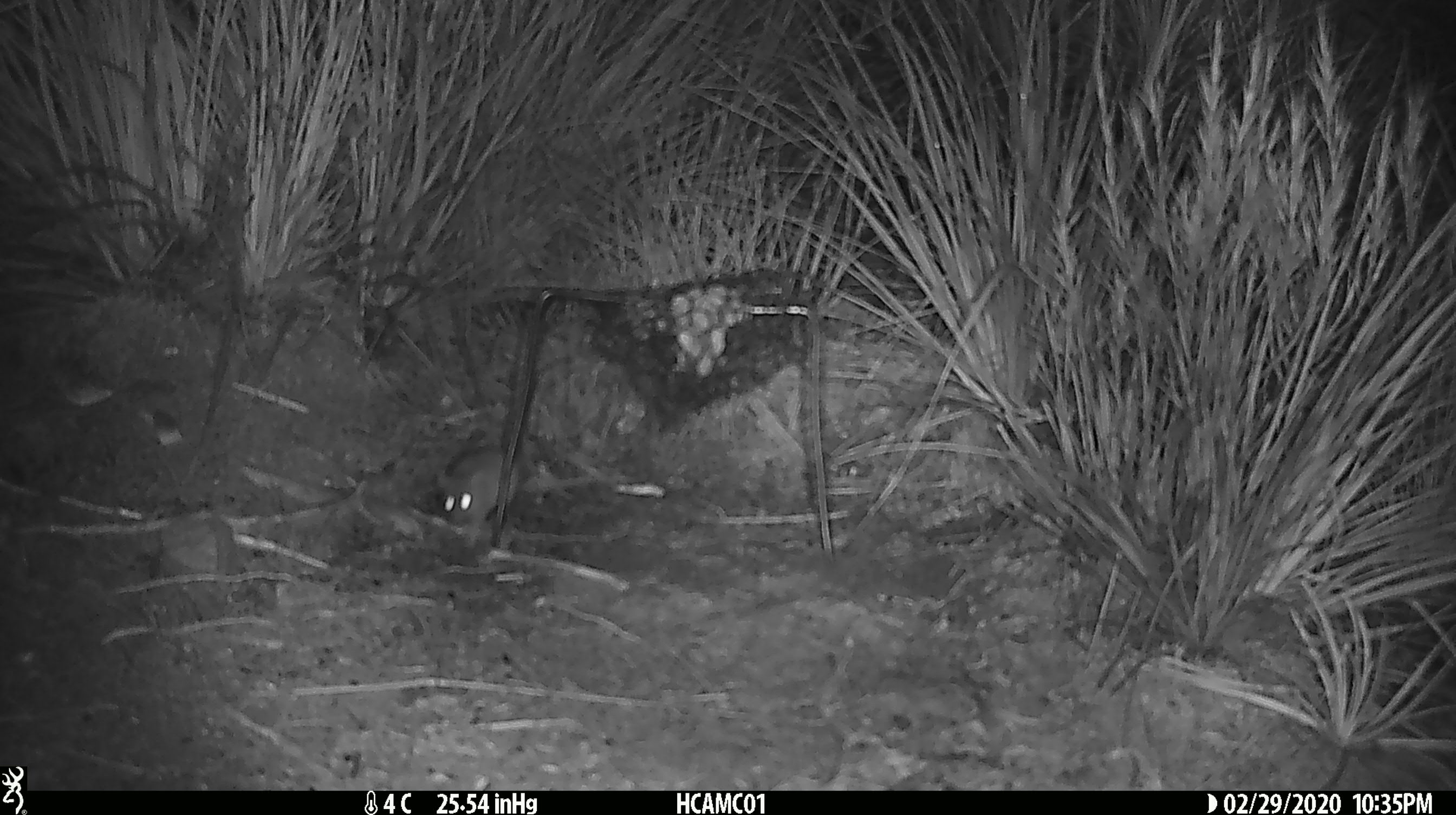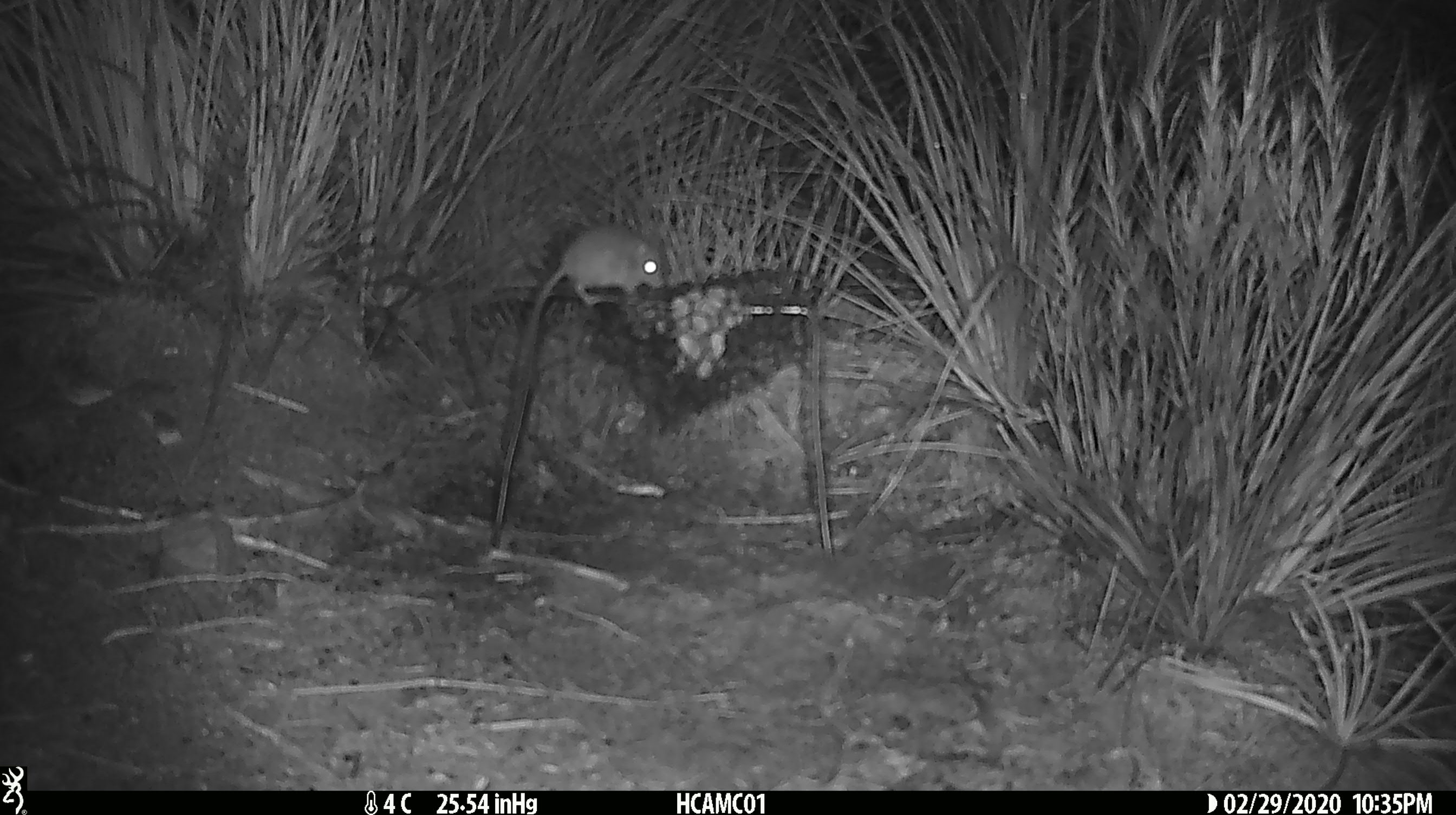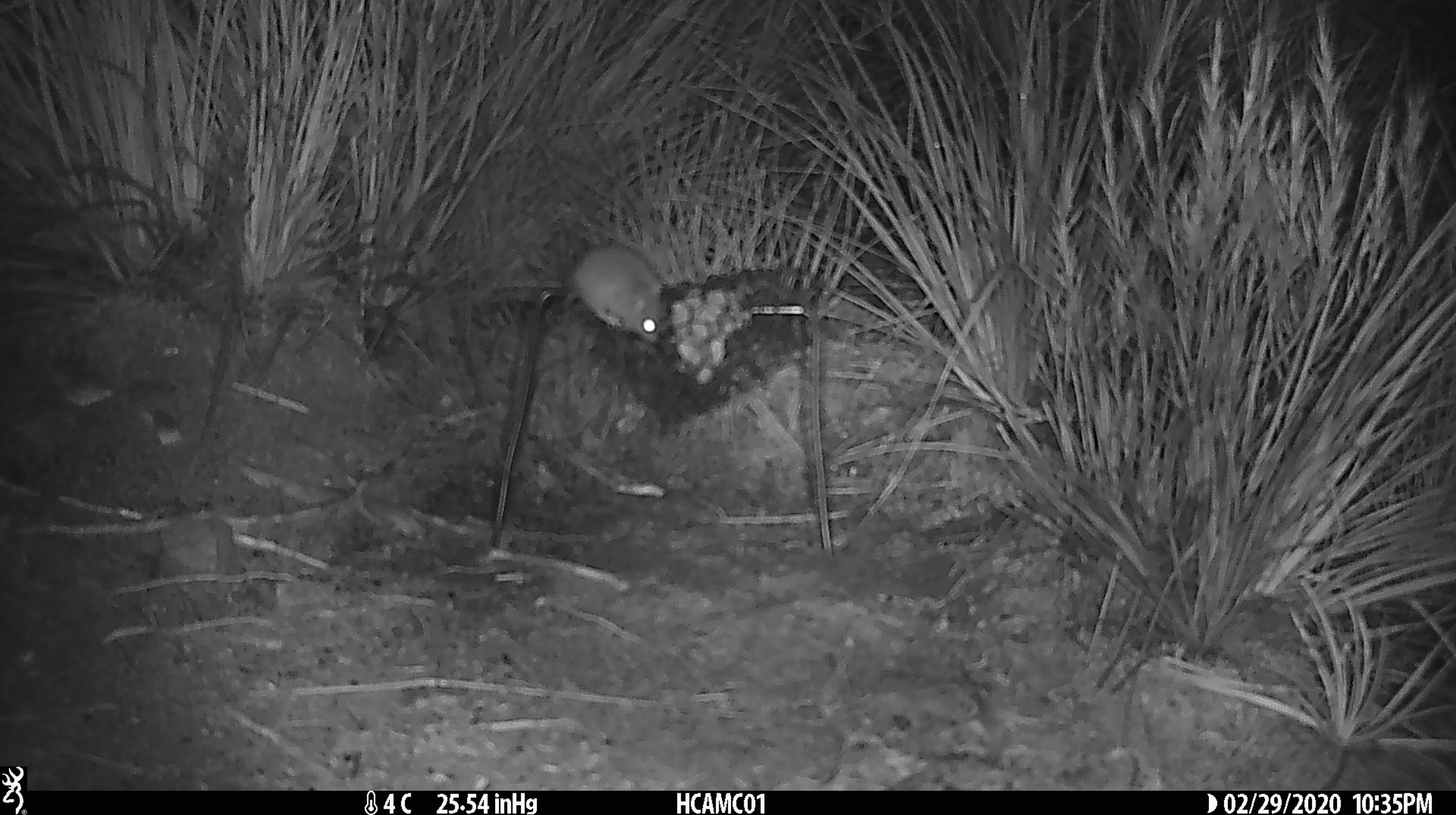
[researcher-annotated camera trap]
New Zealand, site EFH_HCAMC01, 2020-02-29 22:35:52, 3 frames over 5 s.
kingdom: Animalia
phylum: Chordata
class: Mammalia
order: Rodentia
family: Muridae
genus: Mus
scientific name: Mus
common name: mouse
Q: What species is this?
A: Mouse (Mus).